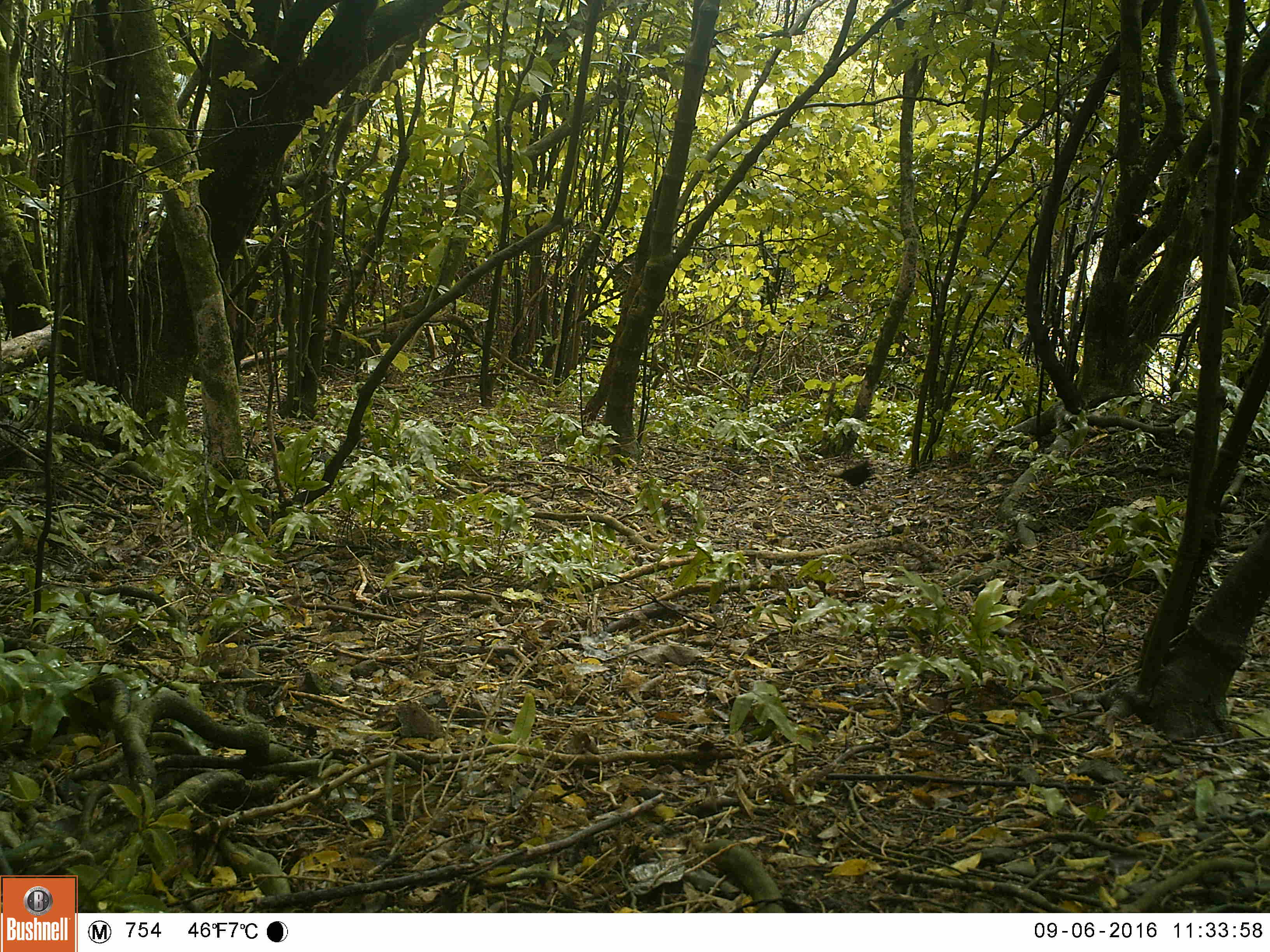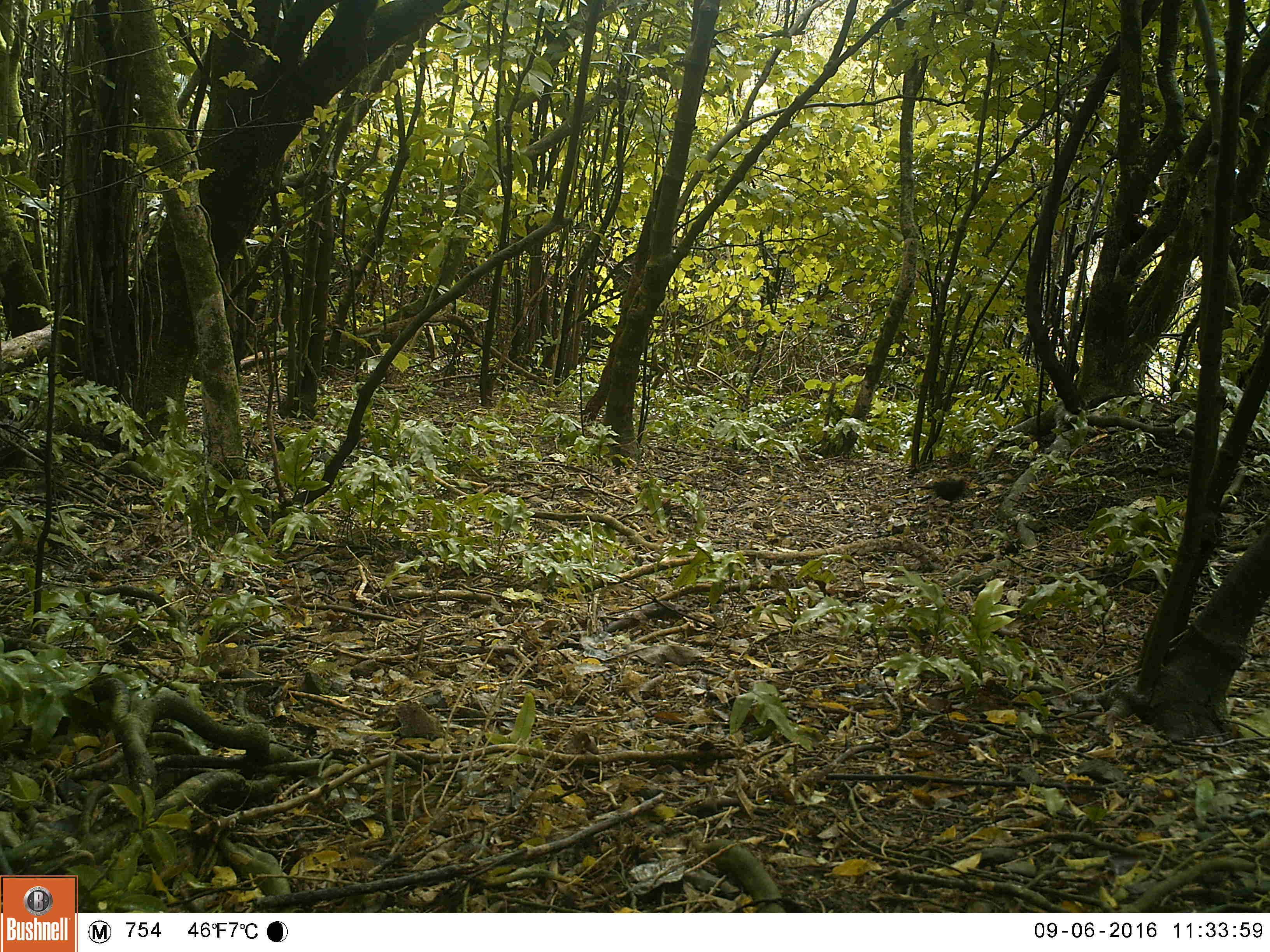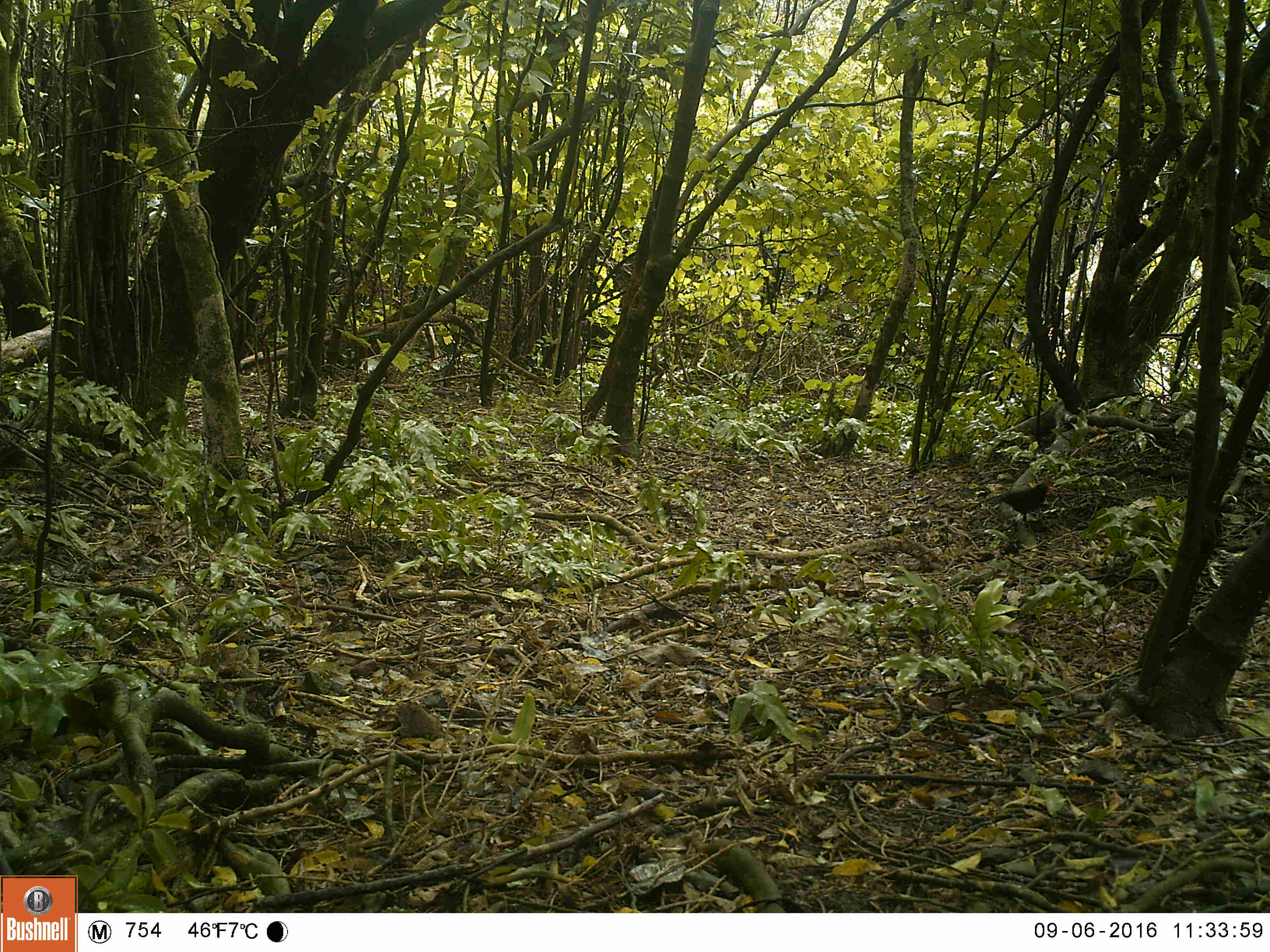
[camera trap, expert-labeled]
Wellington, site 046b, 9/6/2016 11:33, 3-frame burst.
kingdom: Animalia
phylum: Chordata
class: Aves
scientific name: Aves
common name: bird